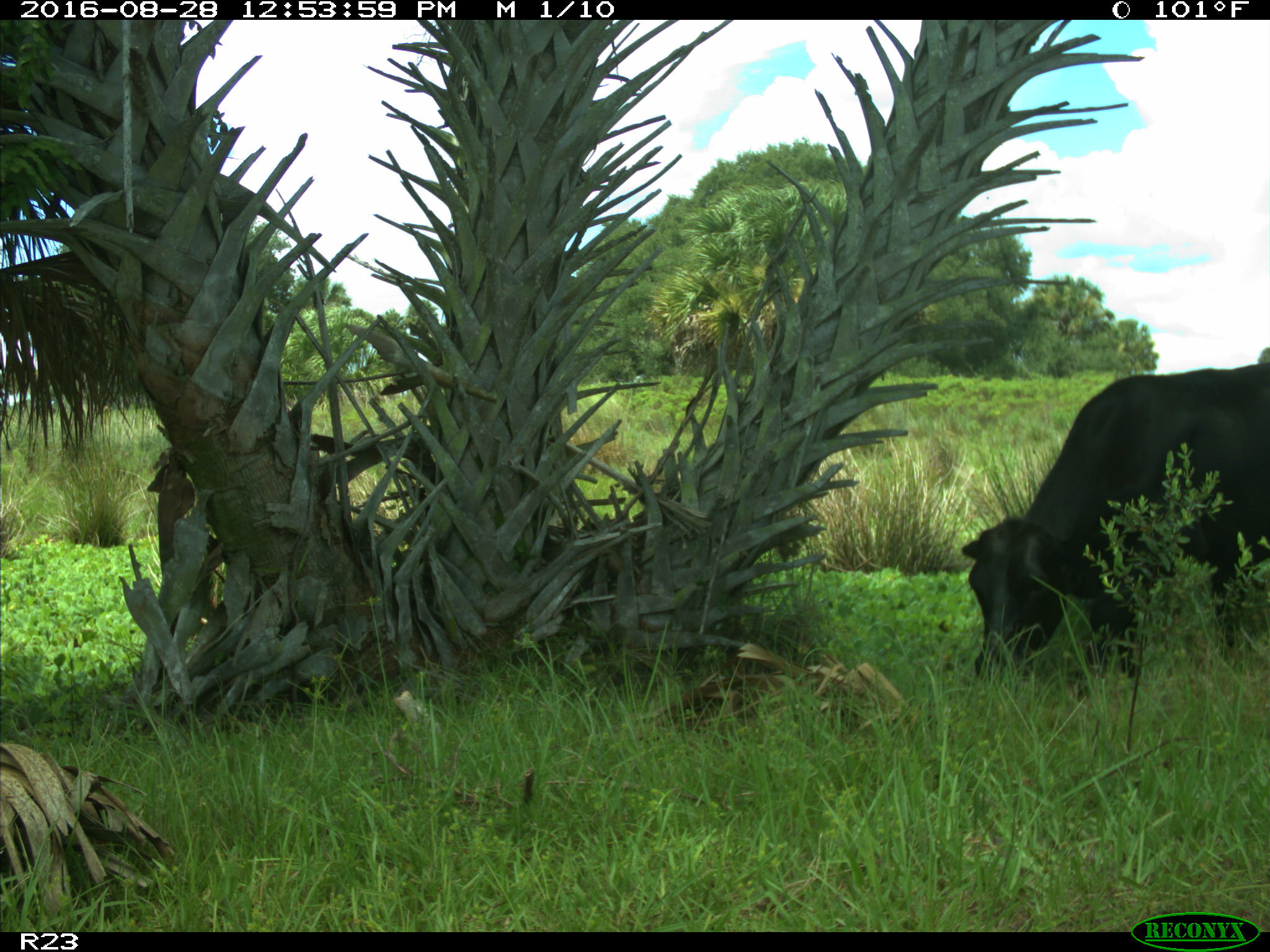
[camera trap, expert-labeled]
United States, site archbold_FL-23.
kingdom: Animalia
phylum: Chordata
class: Mammalia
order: Artiodactyla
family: Bovidae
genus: Bos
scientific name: Bos taurus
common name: domestic cow